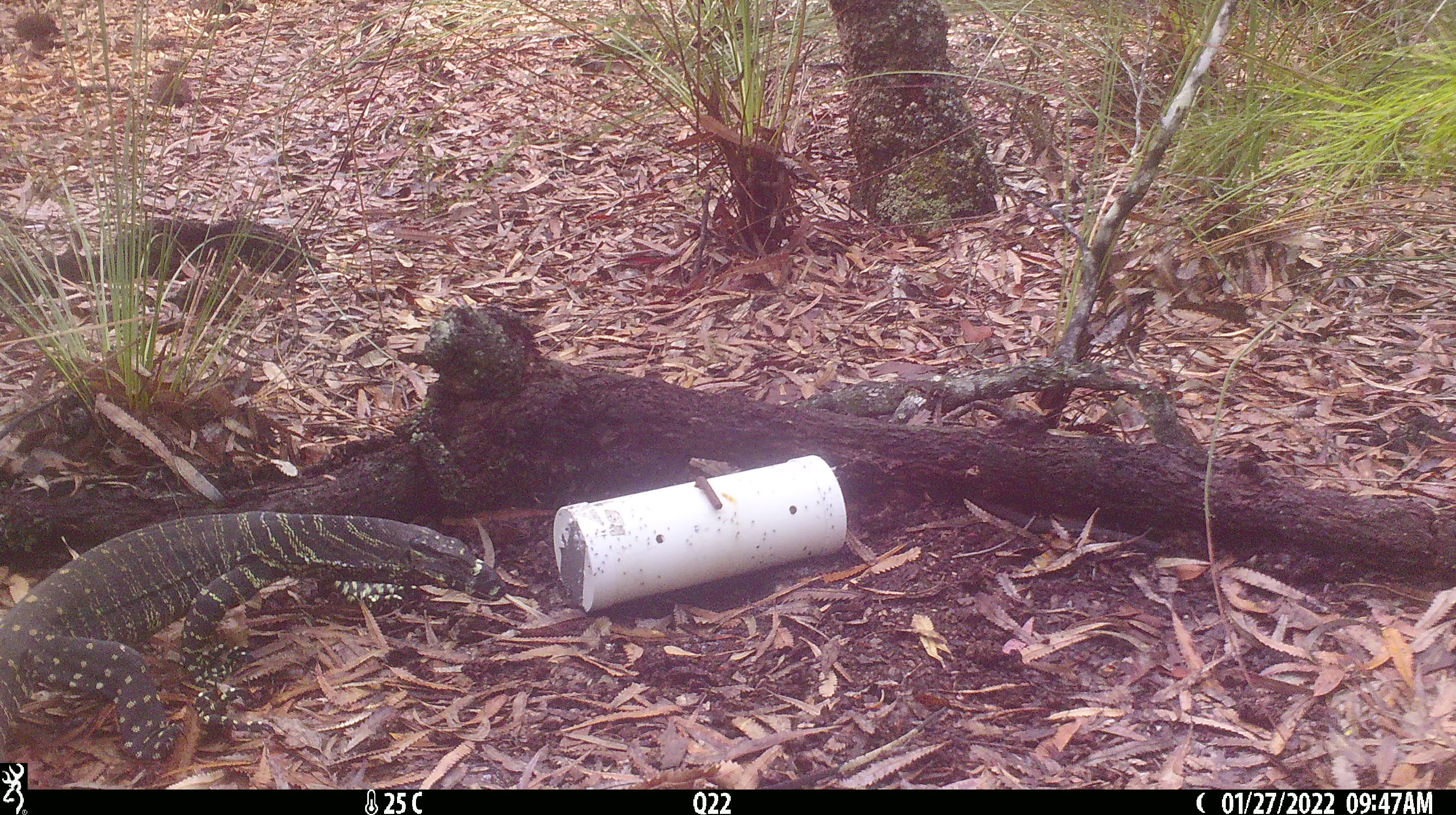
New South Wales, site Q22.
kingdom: Animalia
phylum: Chordata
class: Reptilia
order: Squamata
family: Varanidae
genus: Varanus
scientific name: Varanus varius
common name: lace monitor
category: goanna